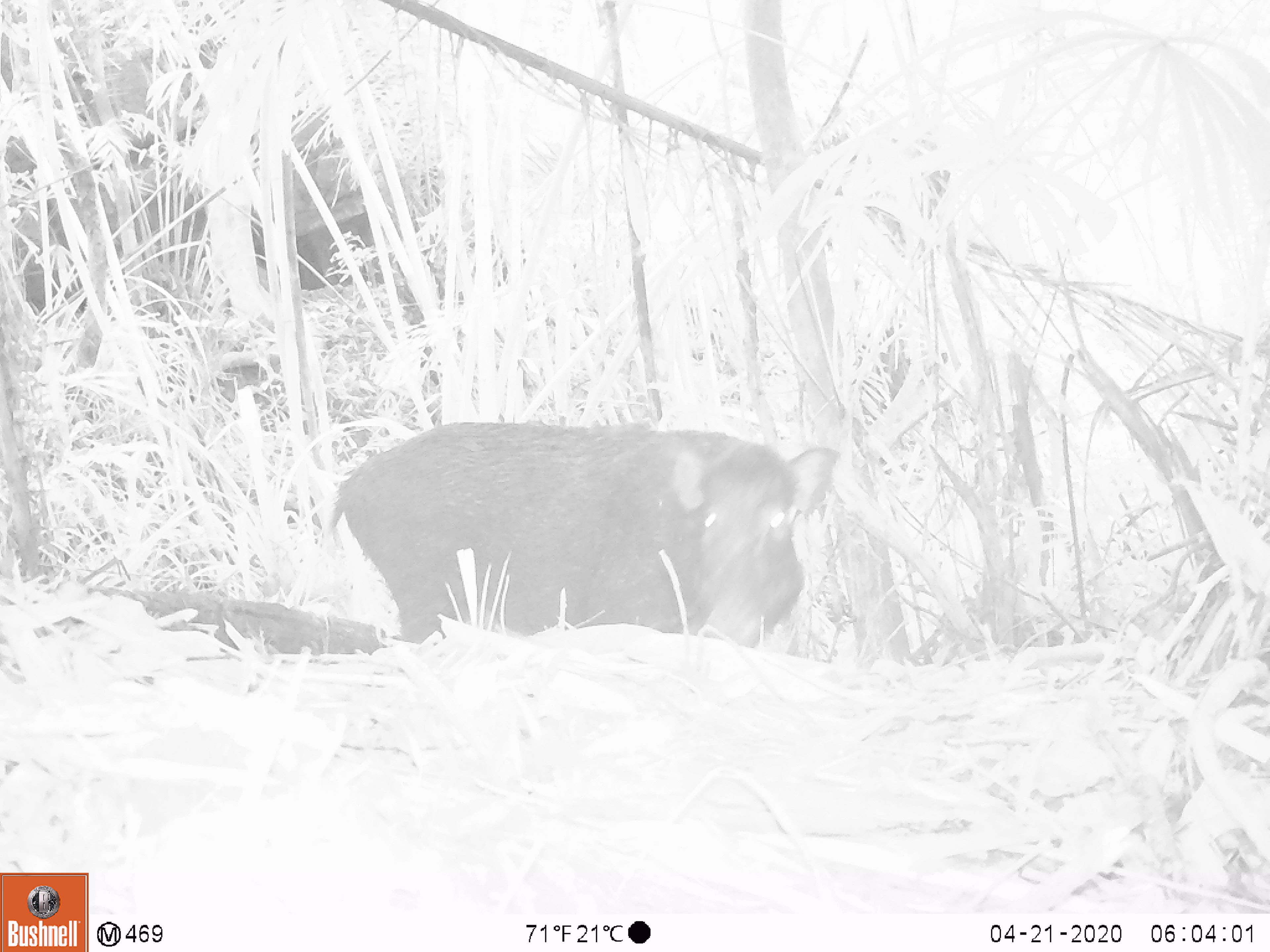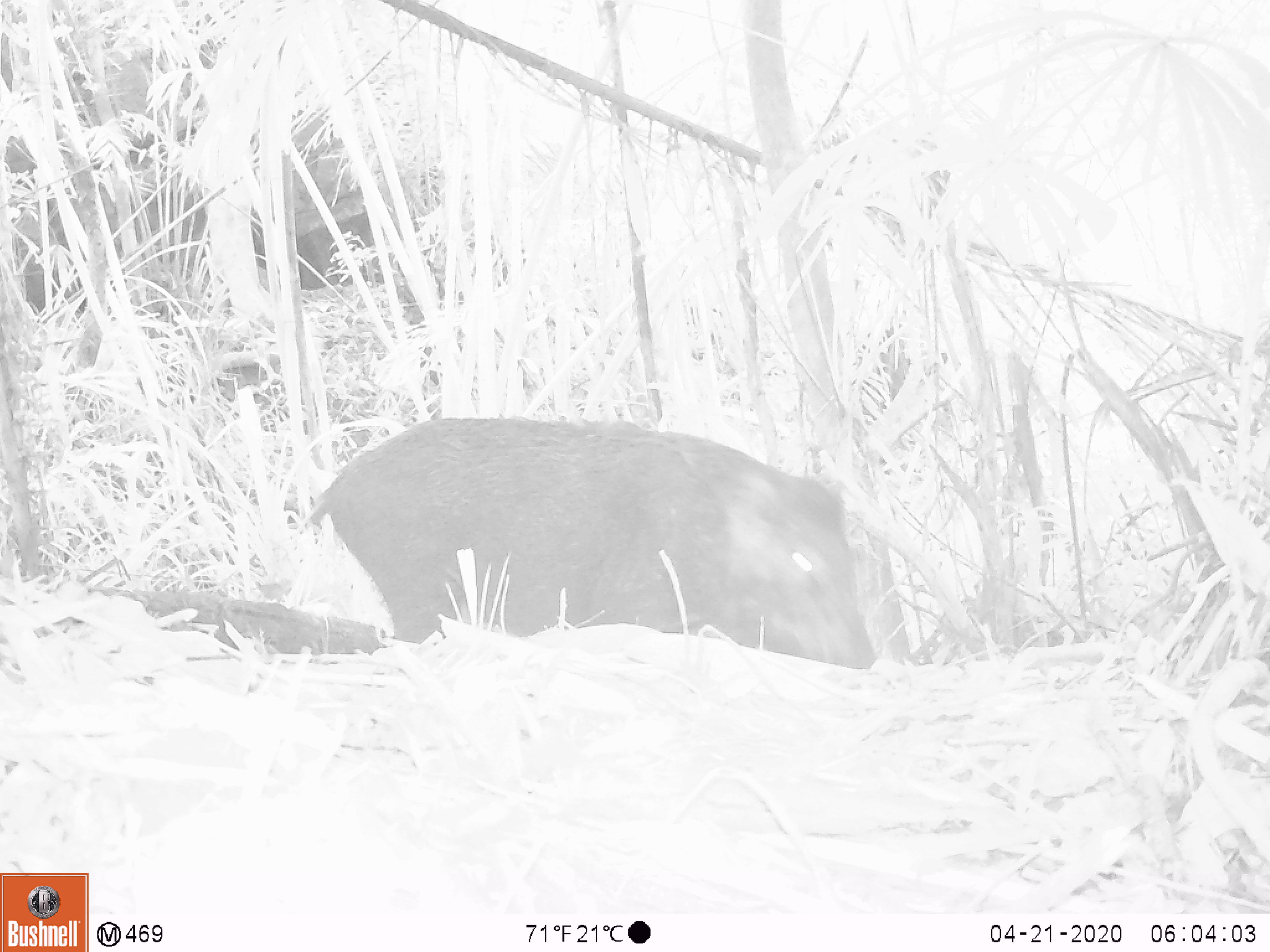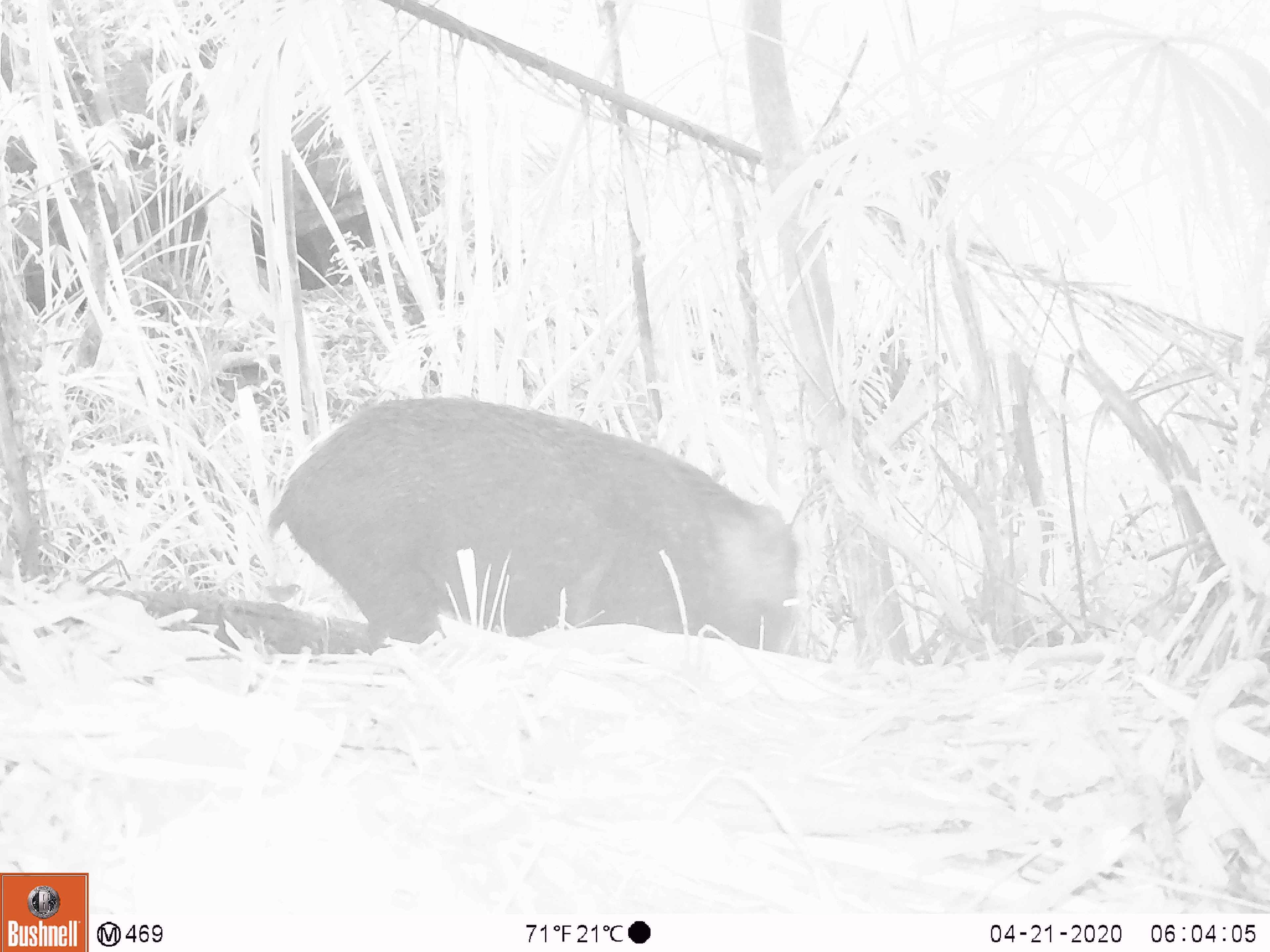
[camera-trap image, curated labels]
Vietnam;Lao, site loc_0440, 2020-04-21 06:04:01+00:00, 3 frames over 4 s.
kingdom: Animalia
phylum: Chordata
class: Mammalia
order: Artiodactyla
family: Suidae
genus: Sus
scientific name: Sus scrofa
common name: eurasian wild pig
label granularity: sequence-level